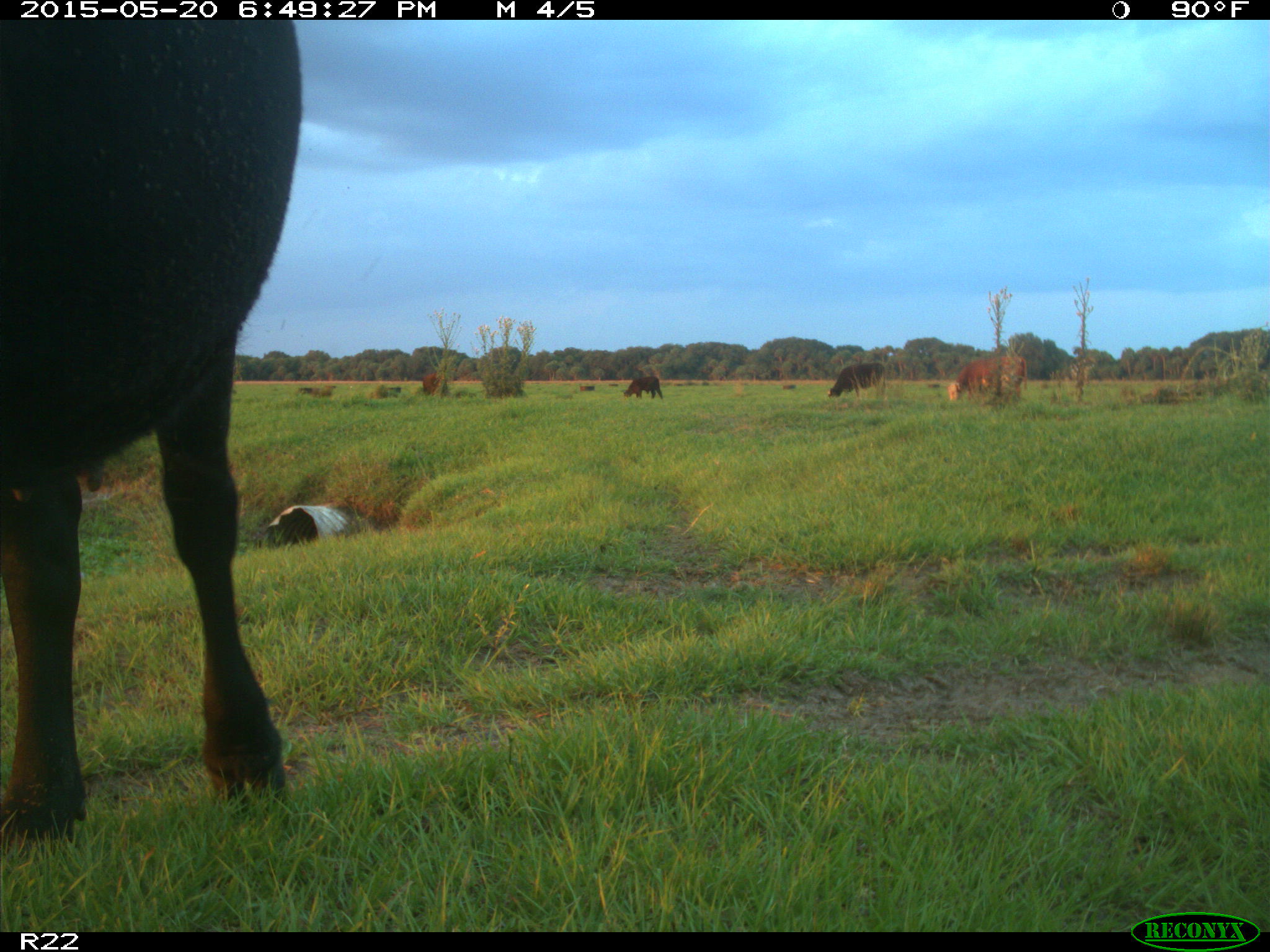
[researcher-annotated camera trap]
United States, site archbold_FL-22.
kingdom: Animalia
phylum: Chordata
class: Mammalia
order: Artiodactyla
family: Bovidae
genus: Bos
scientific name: Bos taurus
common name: domestic cow